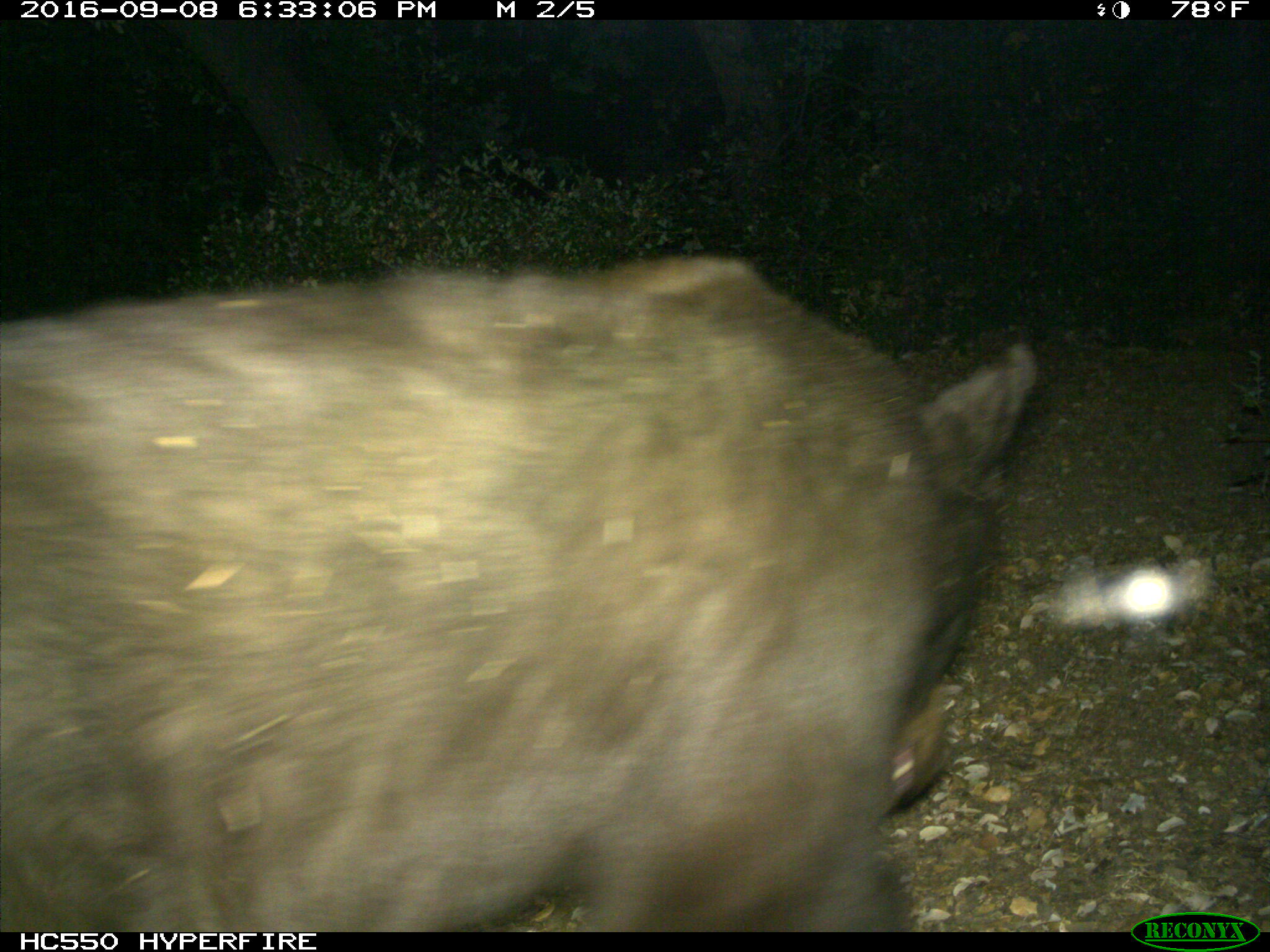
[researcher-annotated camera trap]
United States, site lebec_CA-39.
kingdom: Animalia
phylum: Chordata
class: Mammalia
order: Carnivora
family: Ursidae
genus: Ursus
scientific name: Ursus americanus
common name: american black bear